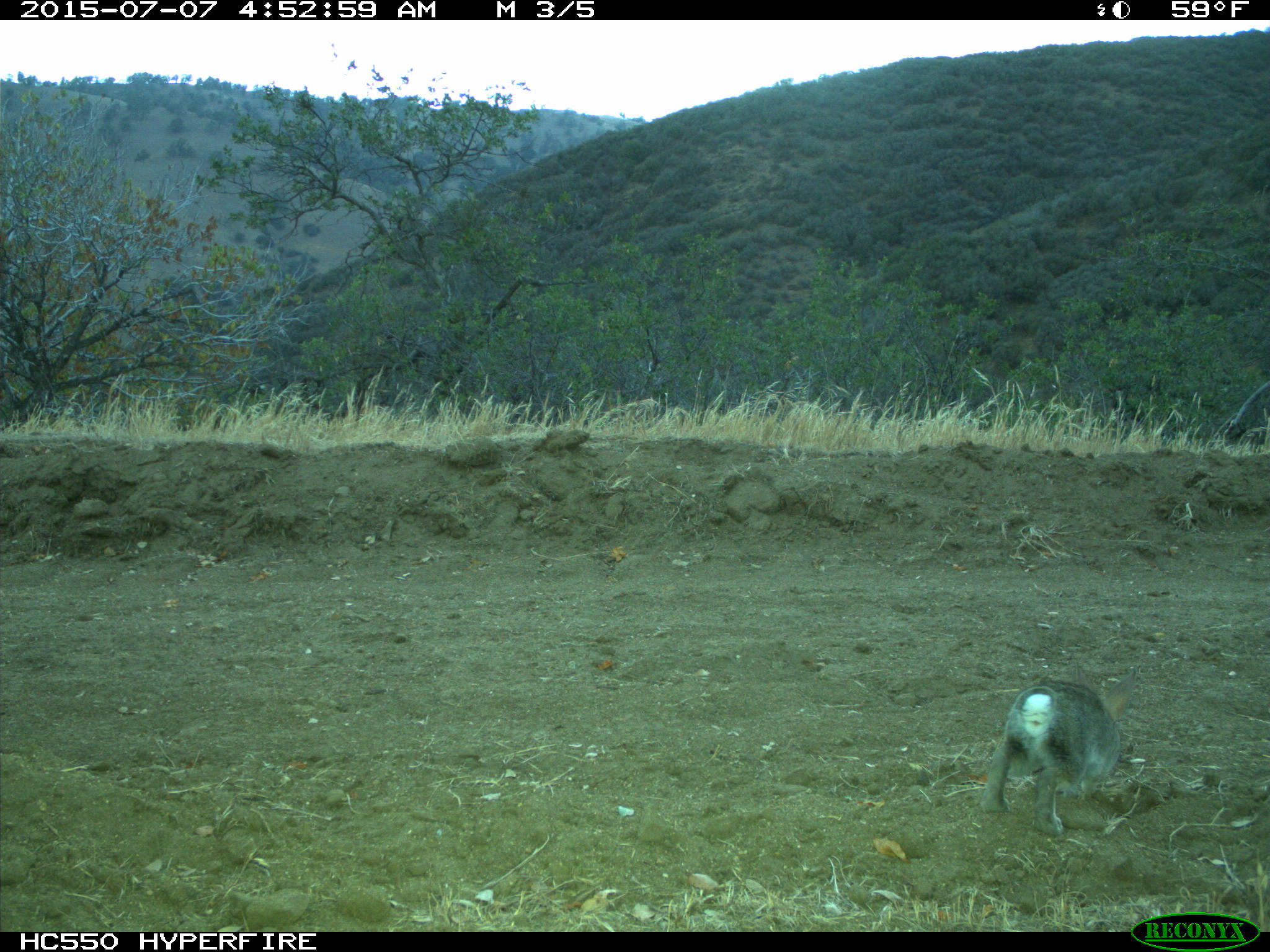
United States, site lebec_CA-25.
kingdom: Animalia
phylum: Chordata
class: Mammalia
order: Lagomorpha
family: Leporidae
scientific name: Leporidae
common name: rabbits and hares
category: unidentified rabbit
Unidentified rabbit (rabbits and hares) (Leporidae).